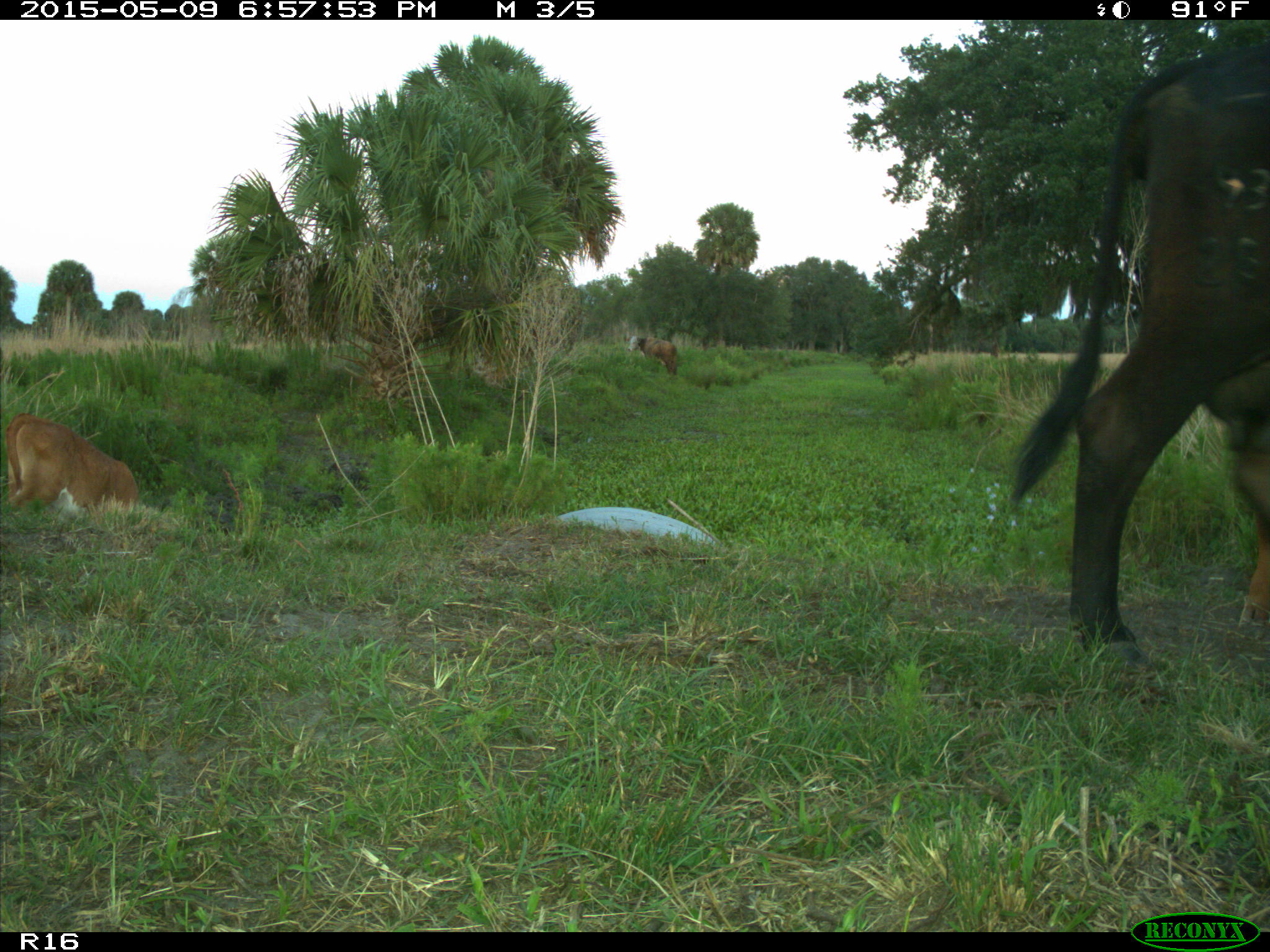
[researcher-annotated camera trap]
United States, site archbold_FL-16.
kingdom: Animalia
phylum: Chordata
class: Mammalia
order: Artiodactyla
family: Bovidae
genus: Bos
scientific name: Bos taurus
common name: domestic cow